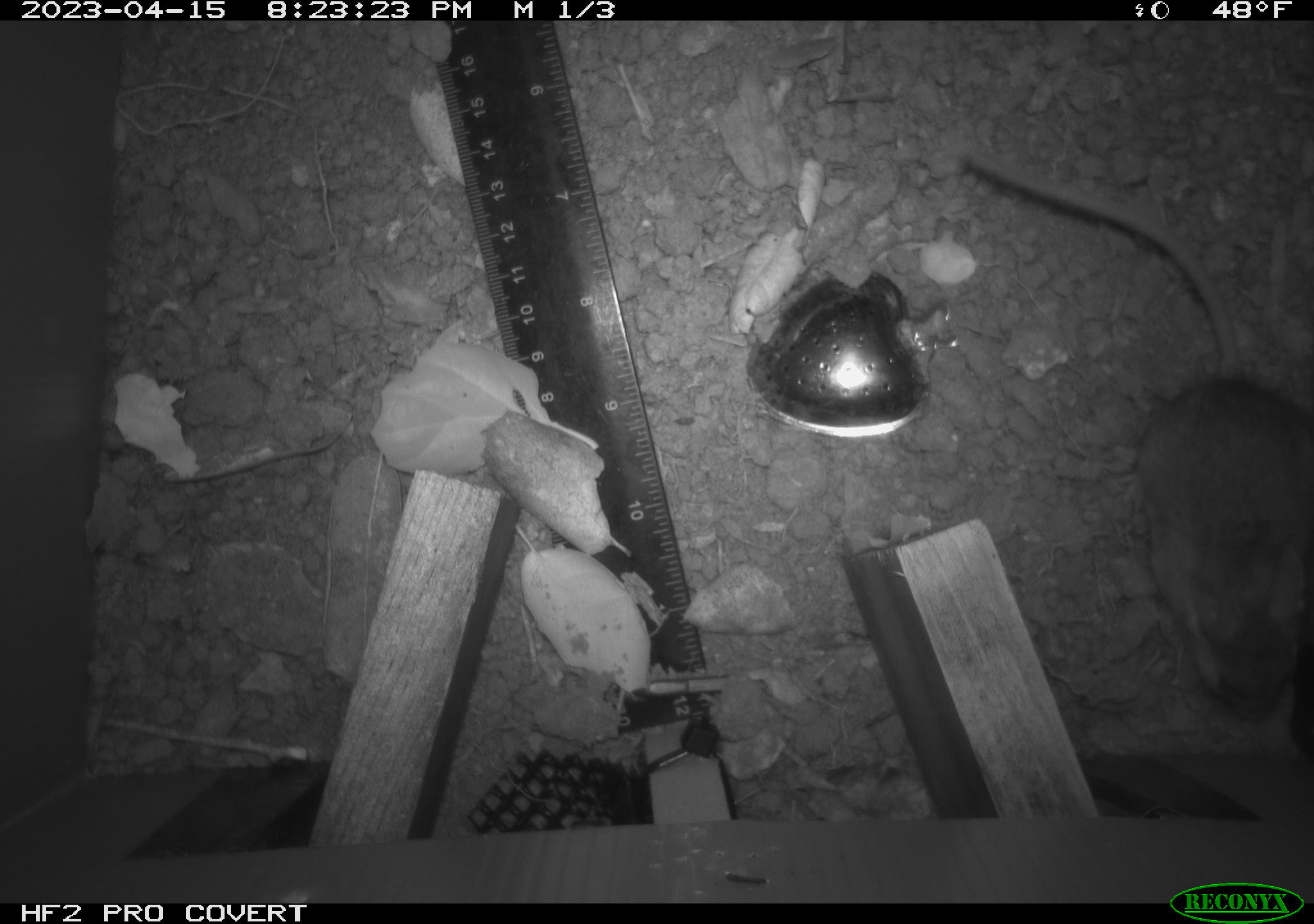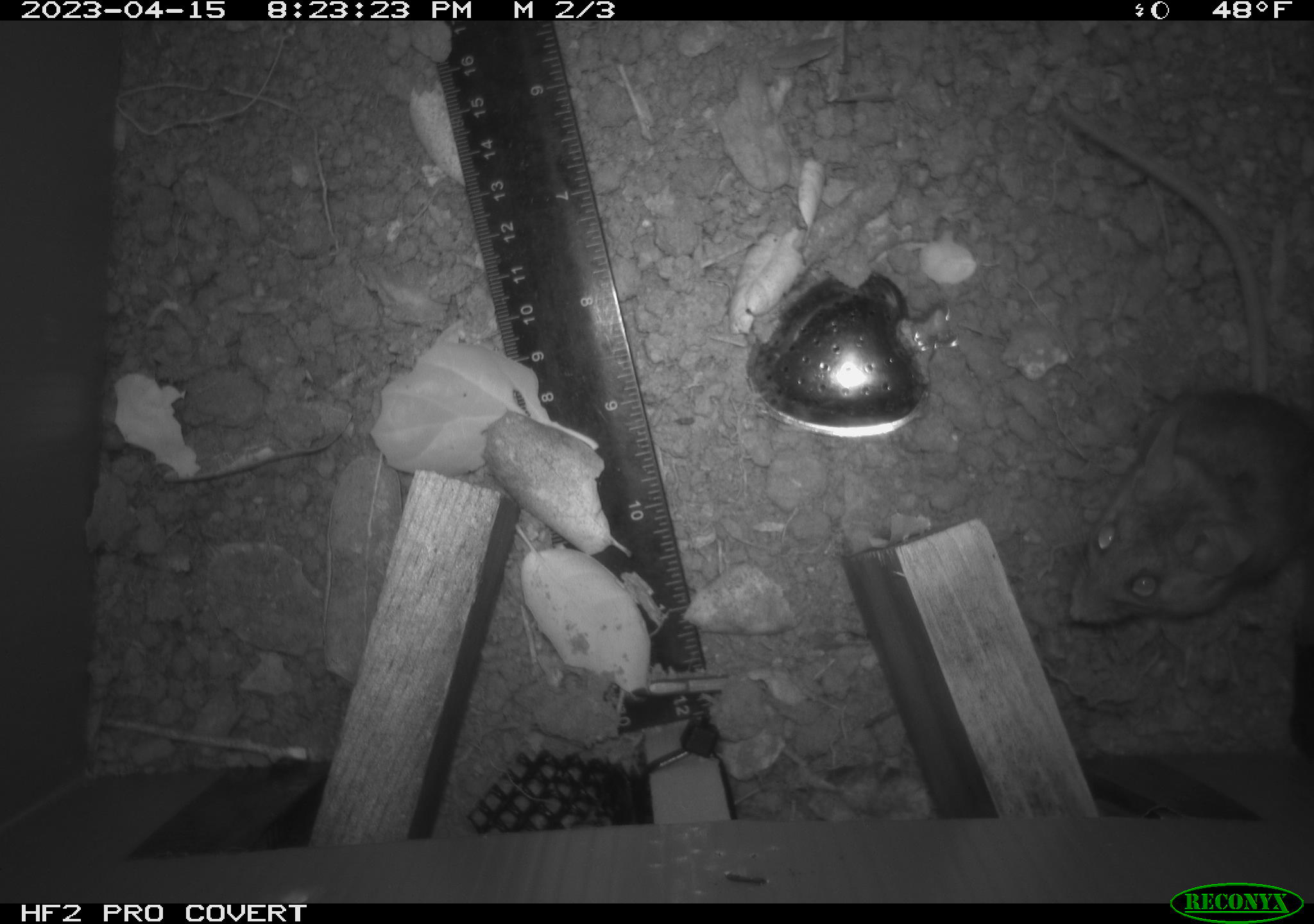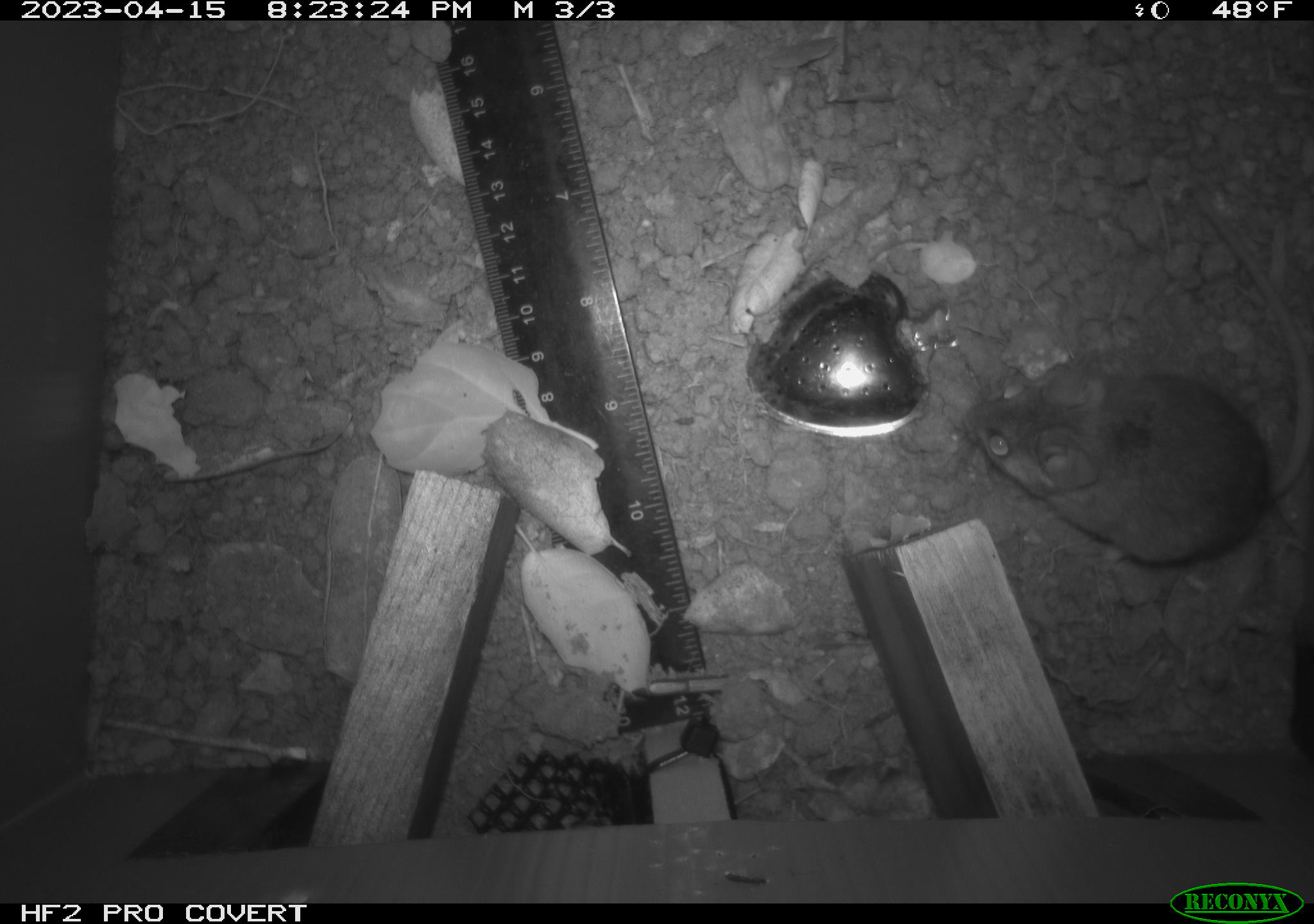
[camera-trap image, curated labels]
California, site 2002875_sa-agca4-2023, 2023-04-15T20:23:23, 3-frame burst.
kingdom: Animalia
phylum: Chordata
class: Mammalia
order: Rodentia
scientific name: Rodentia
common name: mouse species